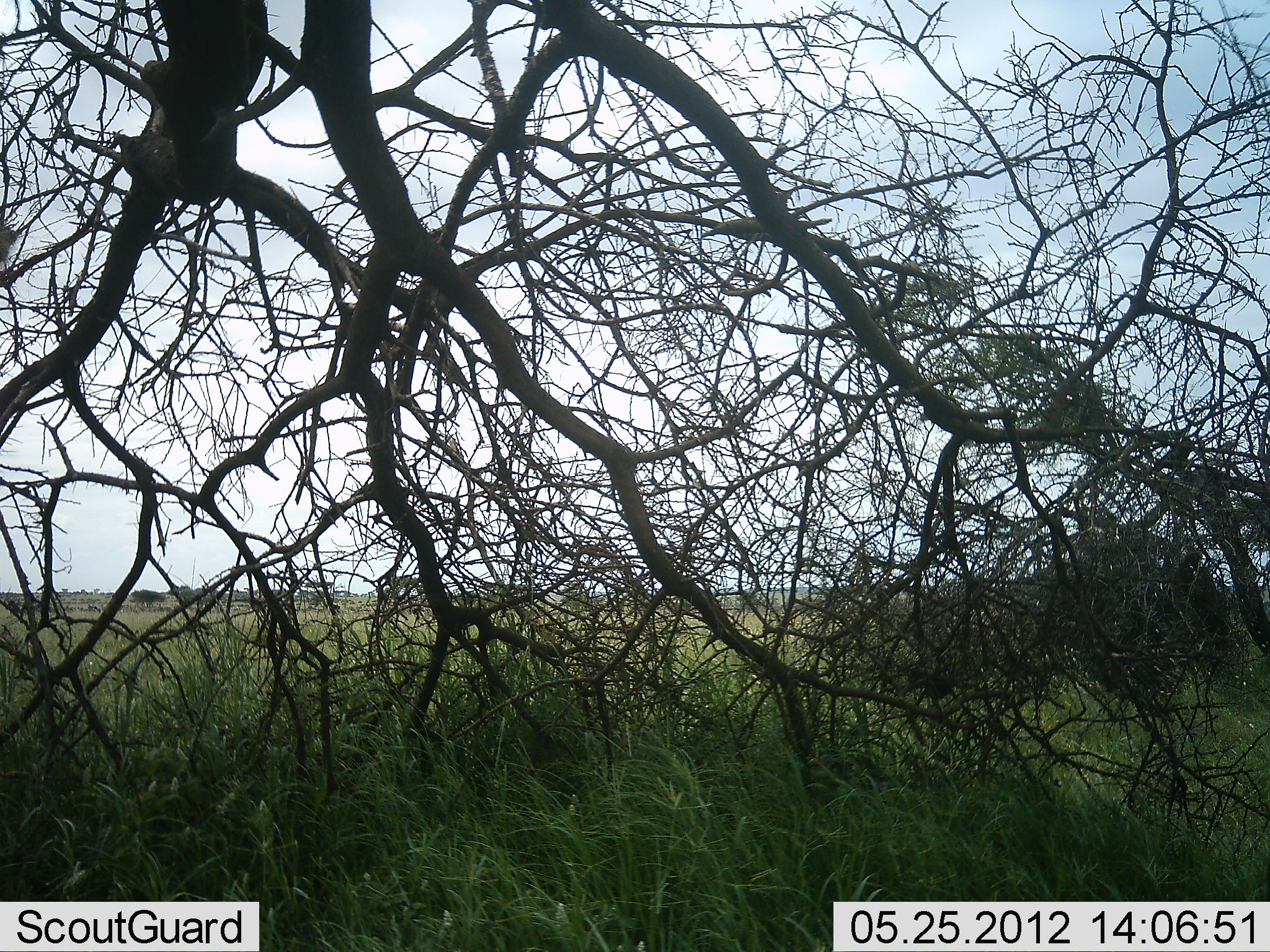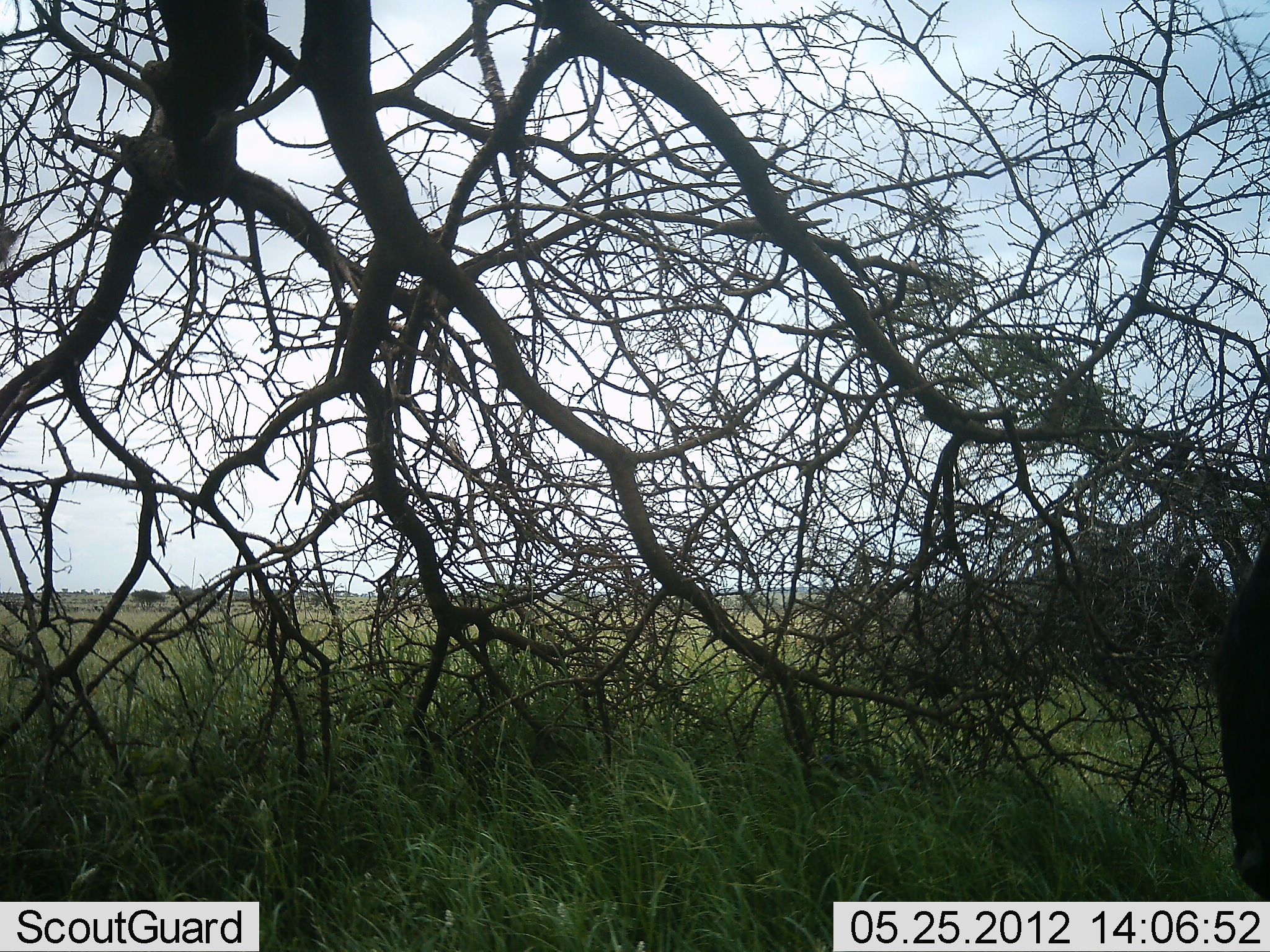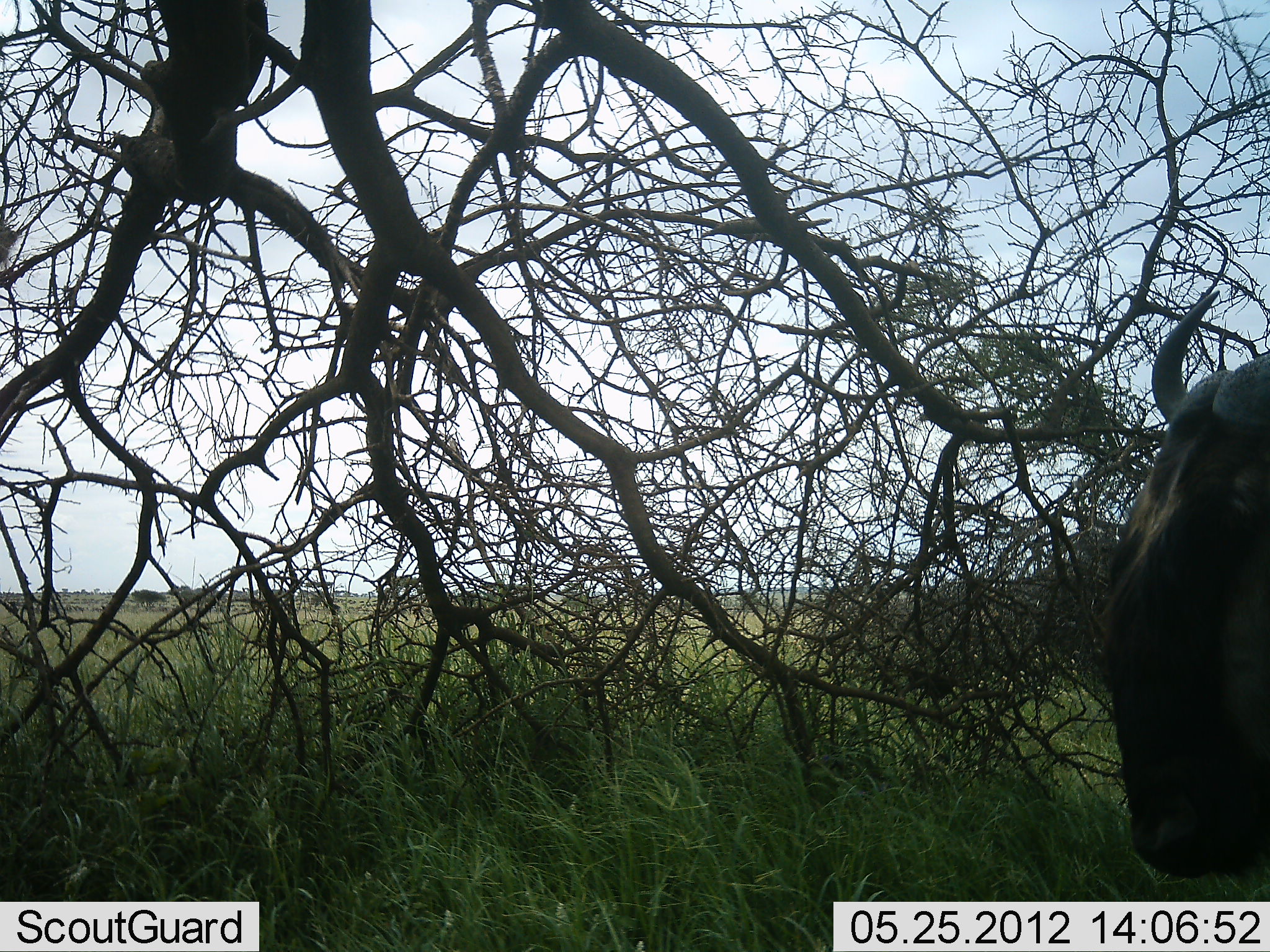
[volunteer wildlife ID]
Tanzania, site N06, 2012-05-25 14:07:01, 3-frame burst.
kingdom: Animalia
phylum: Chordata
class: Mammalia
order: Artiodactyla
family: Bovidae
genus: Connochaetes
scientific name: Connochaetes taurinus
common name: blue wildebeest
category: wildebeest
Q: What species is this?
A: Wildebeest (blue wildebeest) (Connochaetes taurinus).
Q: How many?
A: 1.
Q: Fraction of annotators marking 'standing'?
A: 15%.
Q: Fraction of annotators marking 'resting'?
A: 0%.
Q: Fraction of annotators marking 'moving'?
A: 85%.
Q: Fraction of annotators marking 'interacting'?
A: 0%.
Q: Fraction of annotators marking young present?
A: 0%.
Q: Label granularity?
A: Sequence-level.